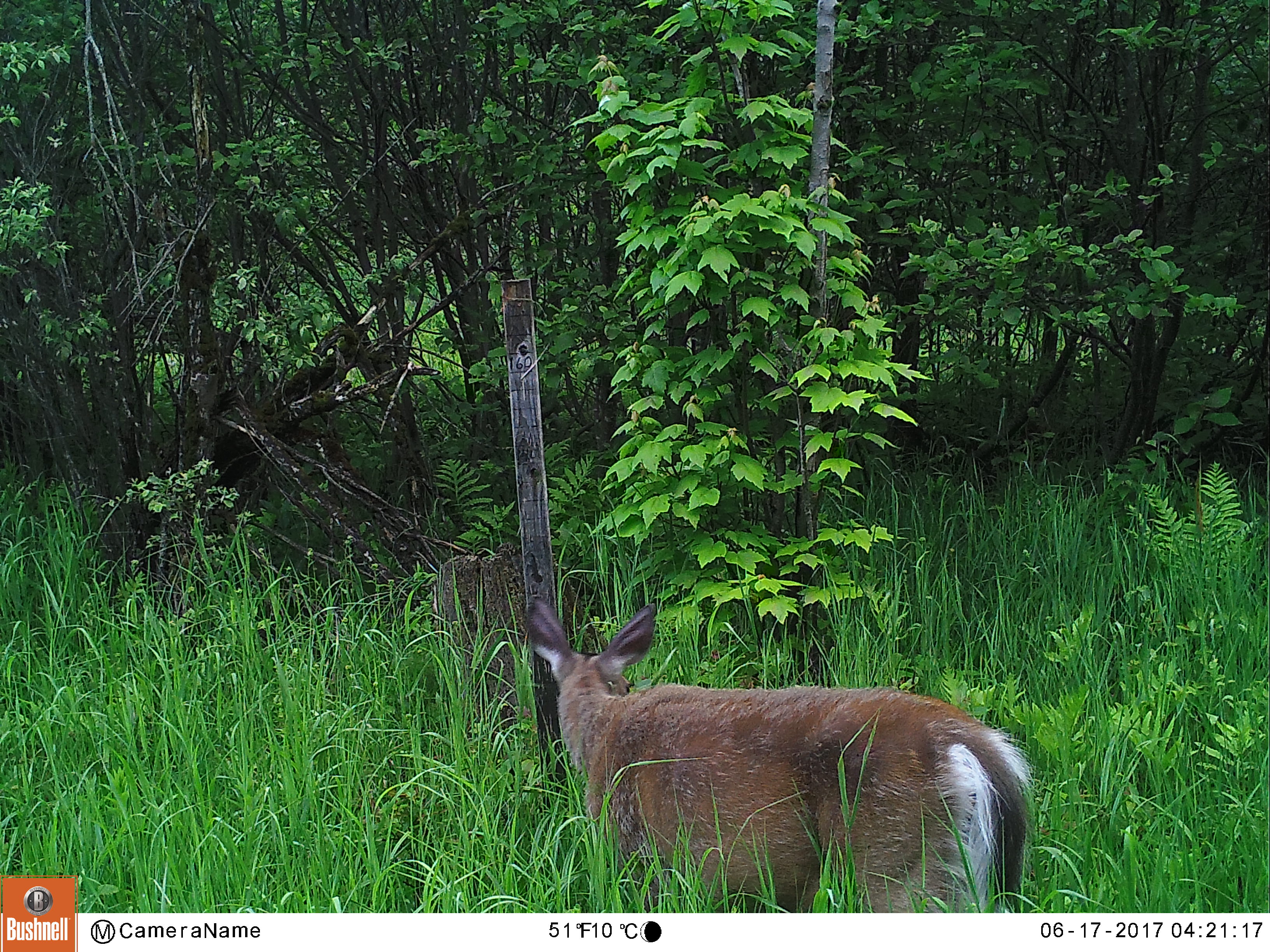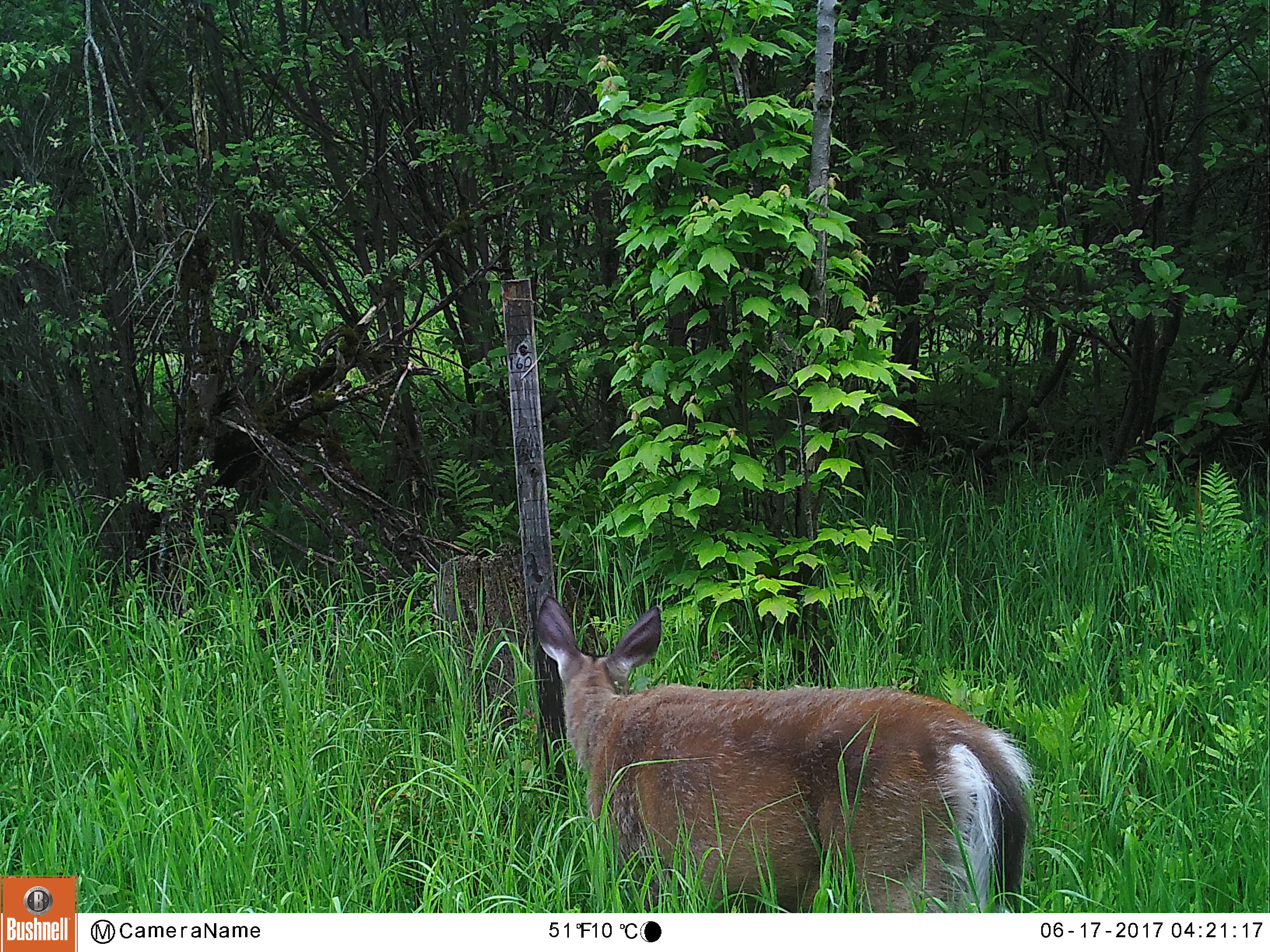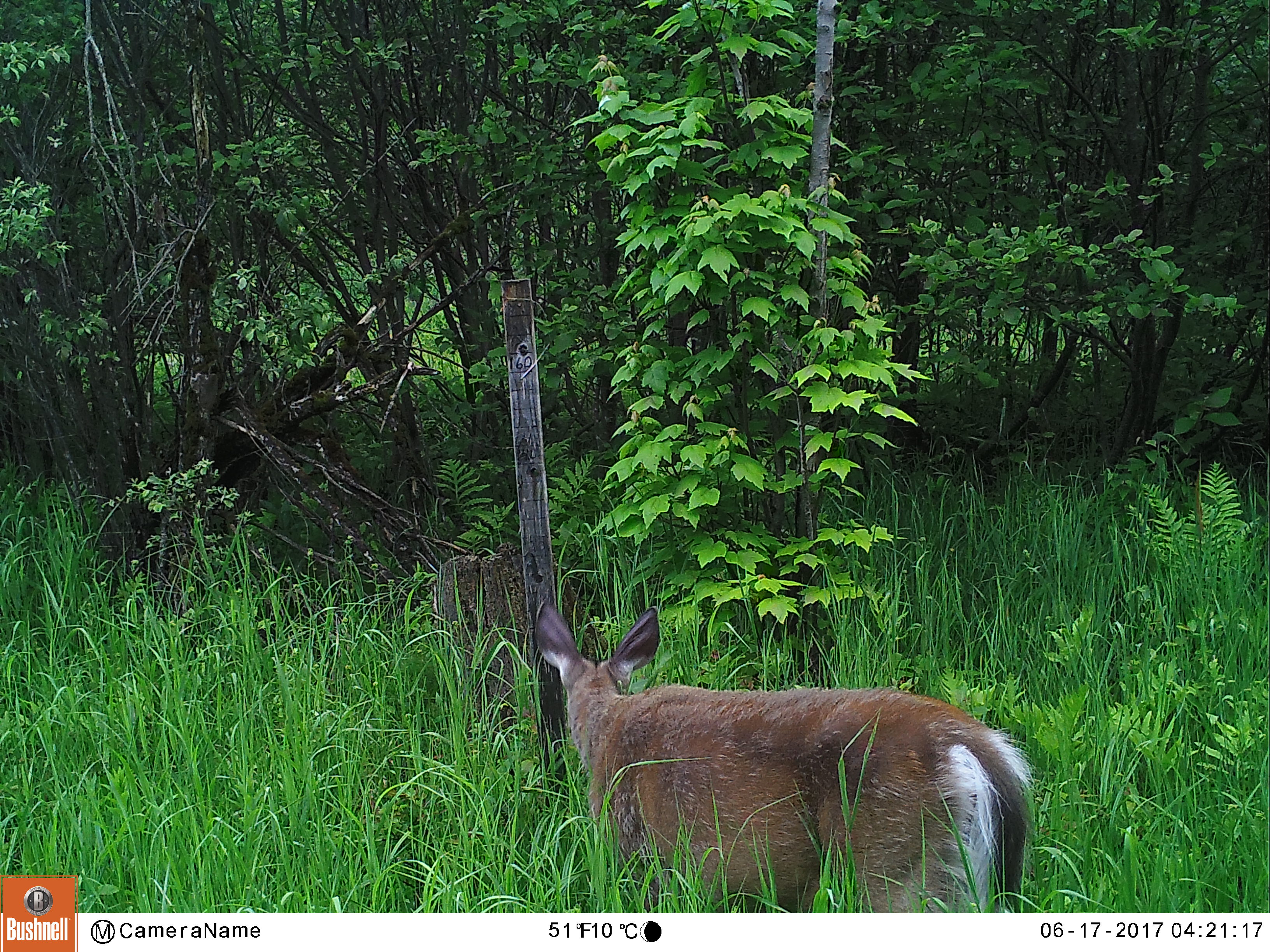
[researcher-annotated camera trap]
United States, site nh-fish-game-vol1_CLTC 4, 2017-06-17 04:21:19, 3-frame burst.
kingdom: Animalia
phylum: Chordata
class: Mammalia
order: Artiodactyla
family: Cervidae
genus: Odocoileus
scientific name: Odocoileus virginianus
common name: white-tailed deer